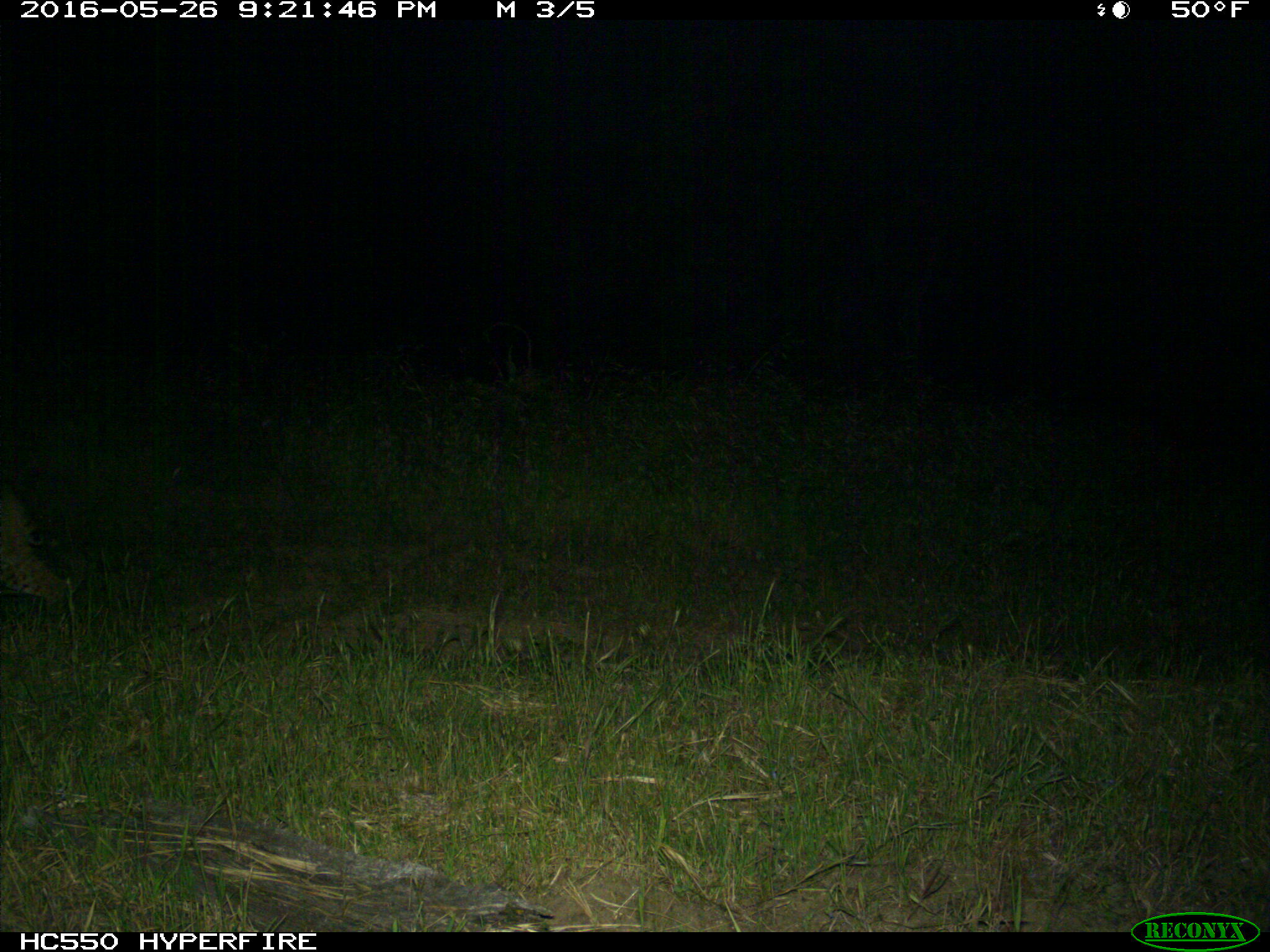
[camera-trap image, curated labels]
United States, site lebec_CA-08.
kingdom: Animalia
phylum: Chordata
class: Mammalia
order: Carnivora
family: Felidae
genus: Lynx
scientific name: Lynx rufus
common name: bobcat